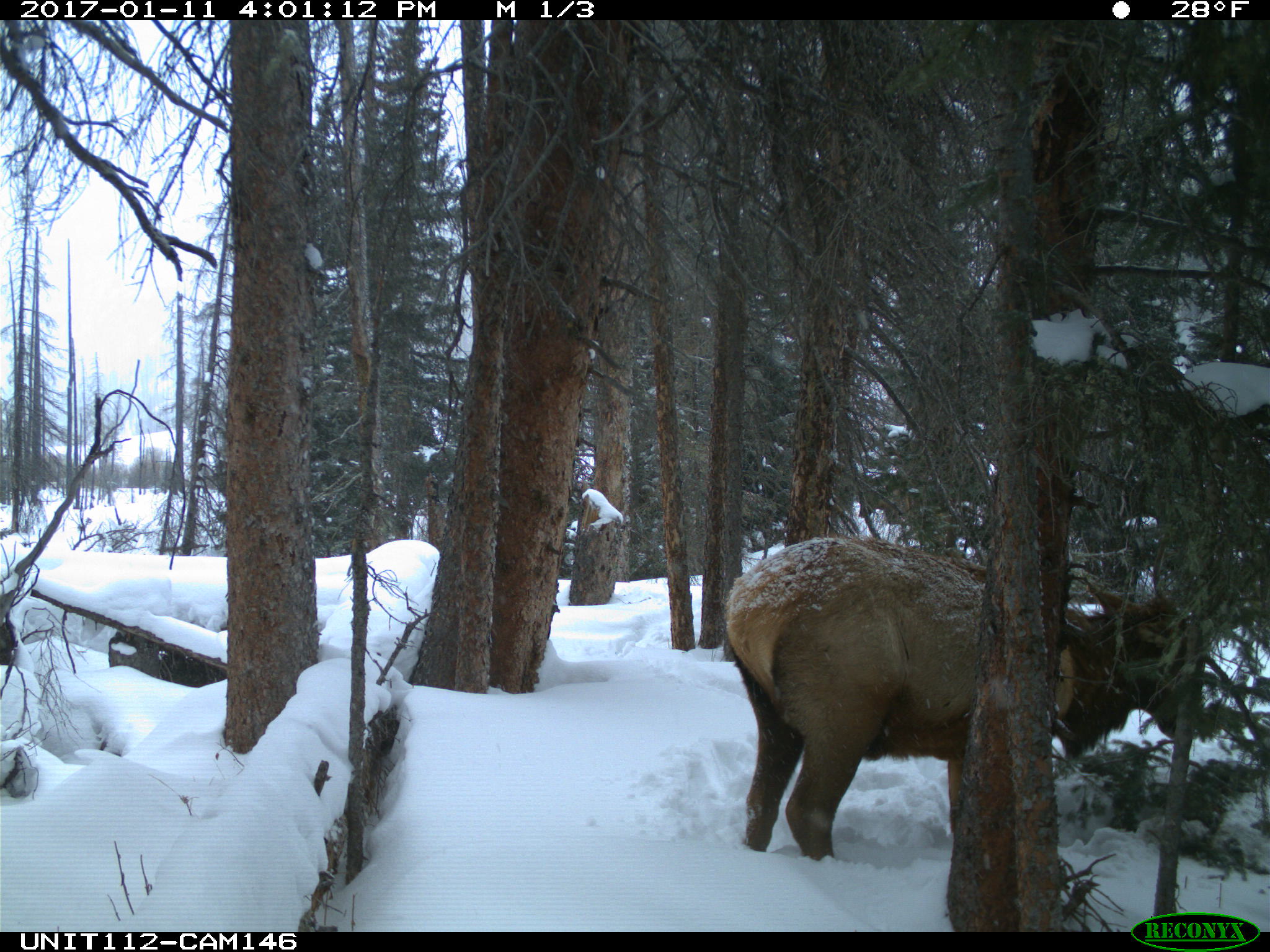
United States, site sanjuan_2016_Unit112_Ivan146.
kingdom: Animalia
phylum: Chordata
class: Mammalia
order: Artiodactyla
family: Cervidae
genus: Cervus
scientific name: Cervus elaphus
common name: red deer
Cervus elaphus (red deer).